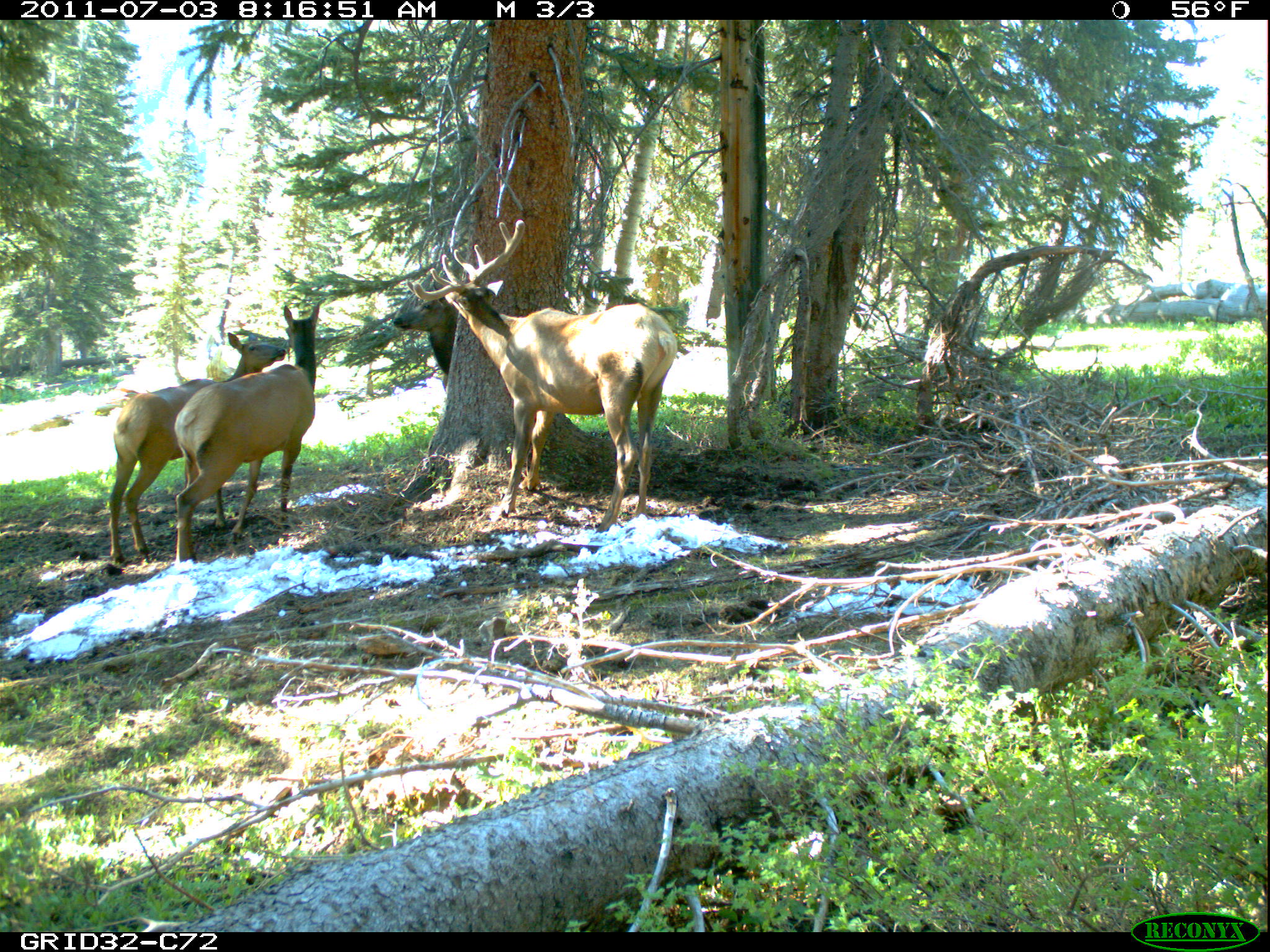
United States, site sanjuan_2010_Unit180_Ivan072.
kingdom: Animalia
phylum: Chordata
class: Mammalia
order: Artiodactyla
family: Cervidae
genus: Cervus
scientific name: Cervus elaphus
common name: red deer